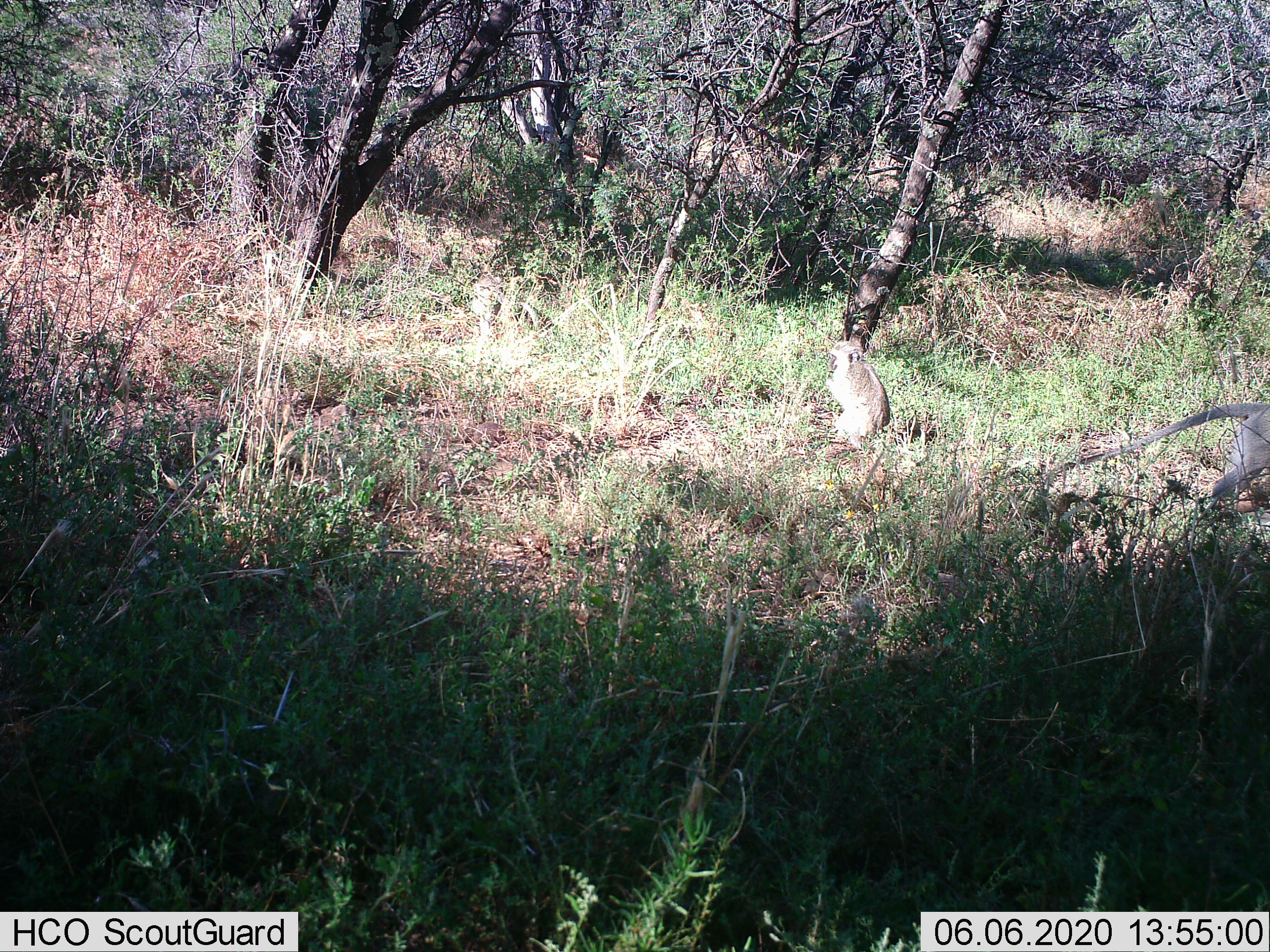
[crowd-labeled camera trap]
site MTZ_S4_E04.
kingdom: Animalia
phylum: Chordata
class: Mammalia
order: Primates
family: Cercopithecidae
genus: Chlorocebus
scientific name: Chlorocebus pygerythrus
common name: vervet monkey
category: monkeyvervet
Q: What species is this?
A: Monkeyvervet (vervet monkey) (Chlorocebus pygerythrus).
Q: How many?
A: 2.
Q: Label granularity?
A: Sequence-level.